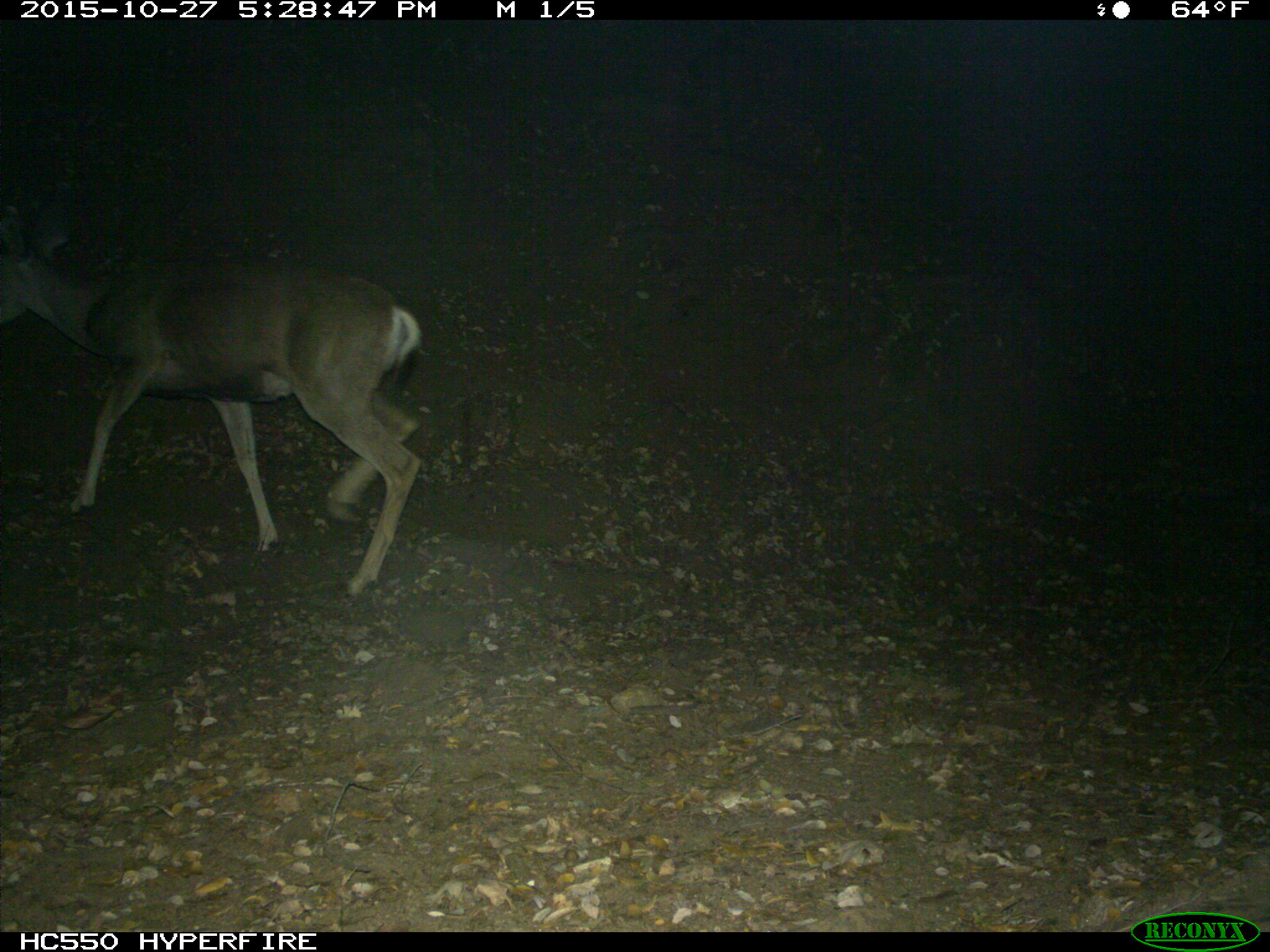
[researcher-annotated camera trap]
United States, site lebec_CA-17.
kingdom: Animalia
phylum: Chordata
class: Mammalia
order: Artiodactyla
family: Cervidae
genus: Odocoileus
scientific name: Odocoileus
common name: deer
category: unidentified deer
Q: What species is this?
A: Unidentified deer (deer) (Odocoileus).